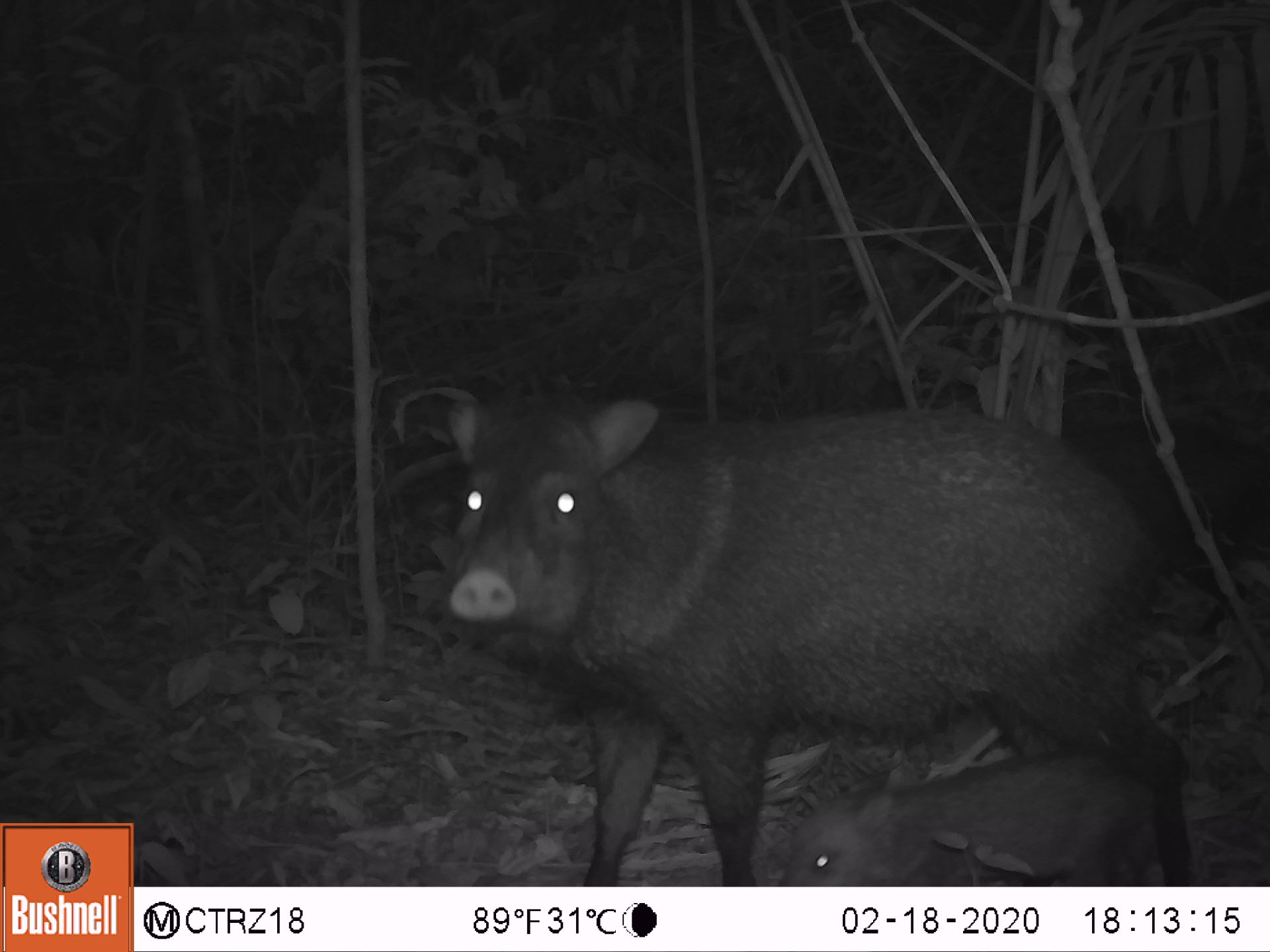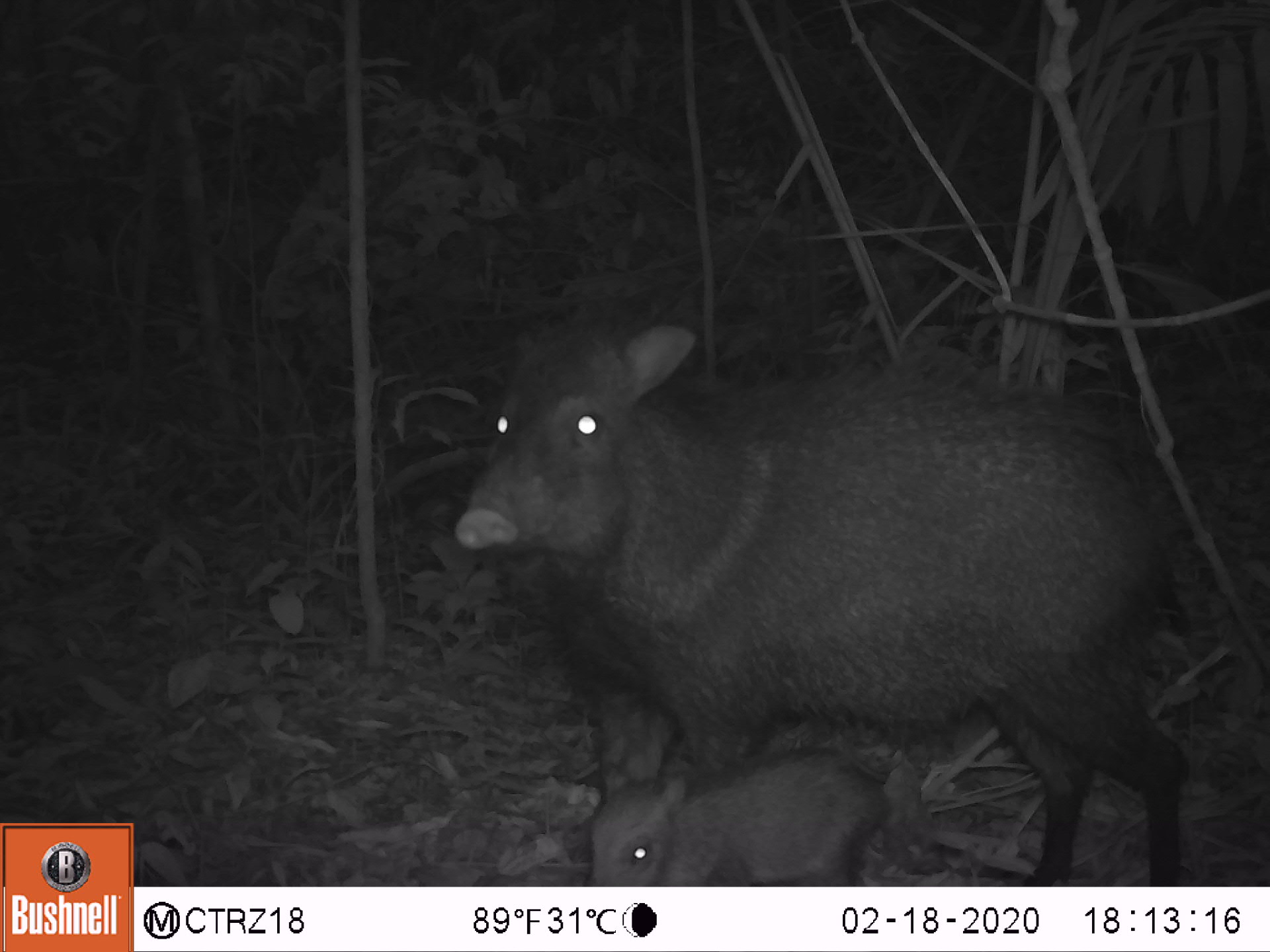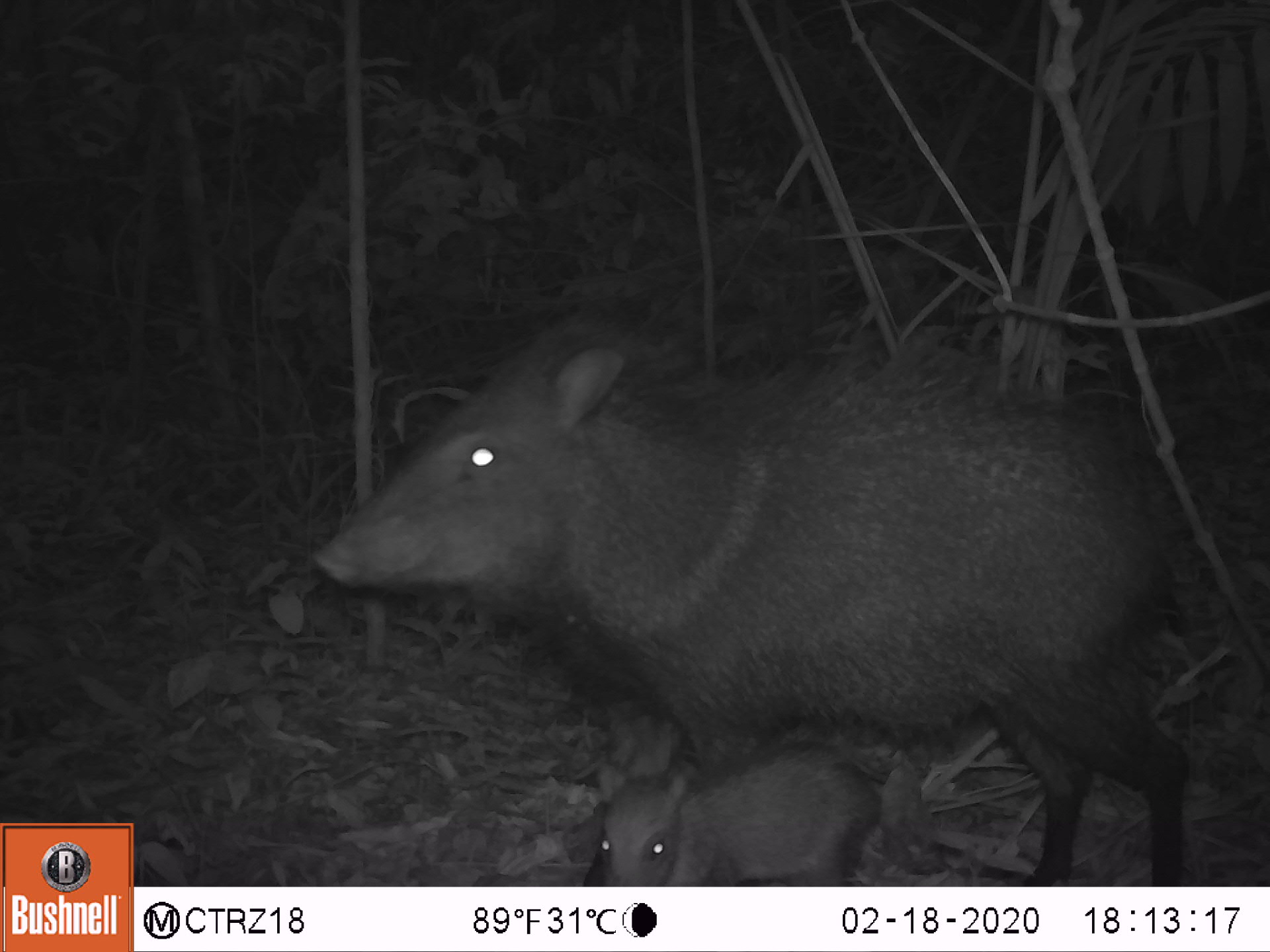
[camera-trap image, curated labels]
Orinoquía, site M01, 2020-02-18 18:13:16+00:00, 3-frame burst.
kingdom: Animalia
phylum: Chordata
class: Mammalia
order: Artiodactyla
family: Tayassuidae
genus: Pecari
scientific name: Pecari tajacu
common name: collared peccary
Collared peccary (Pecari tajacu).